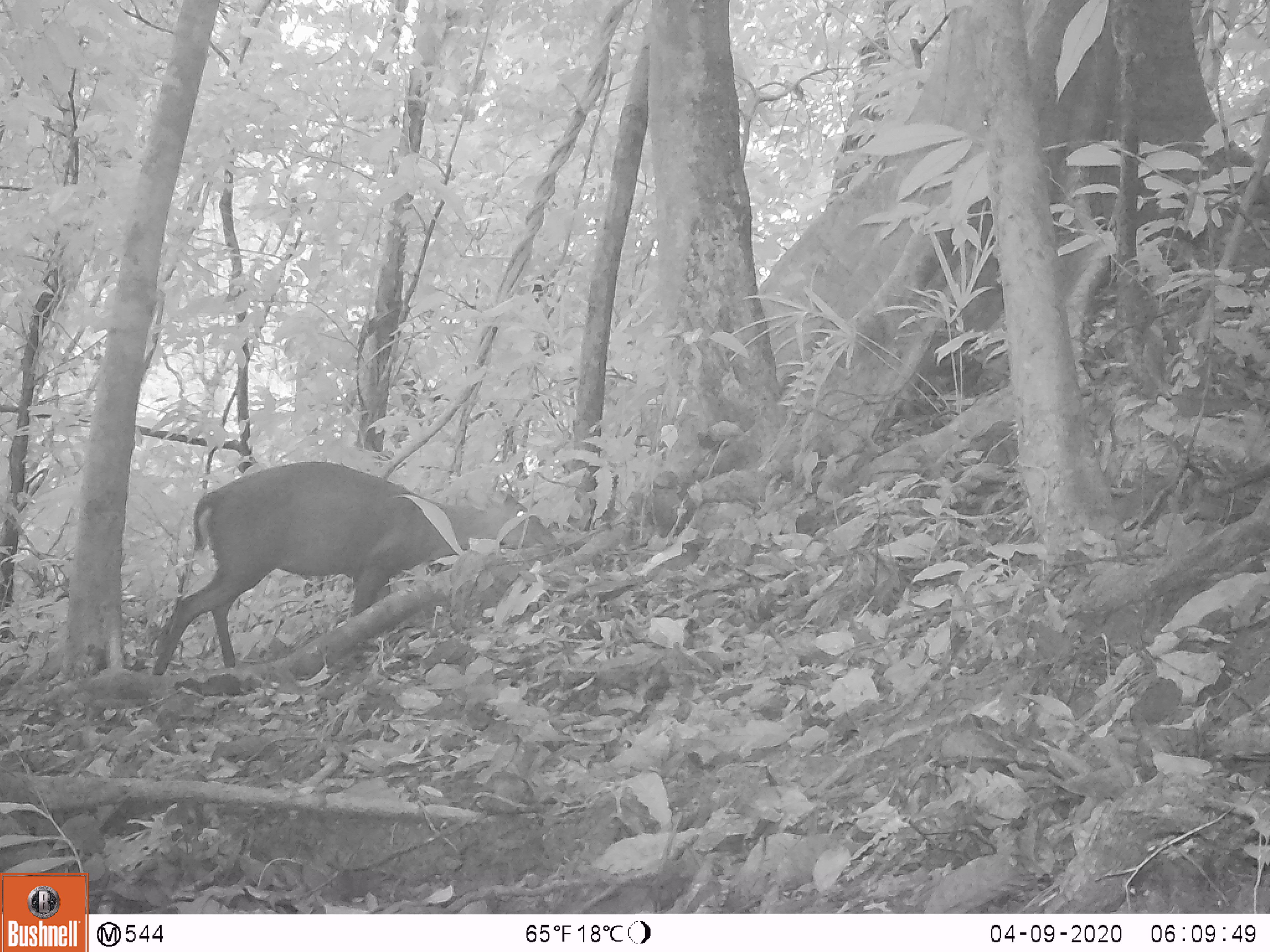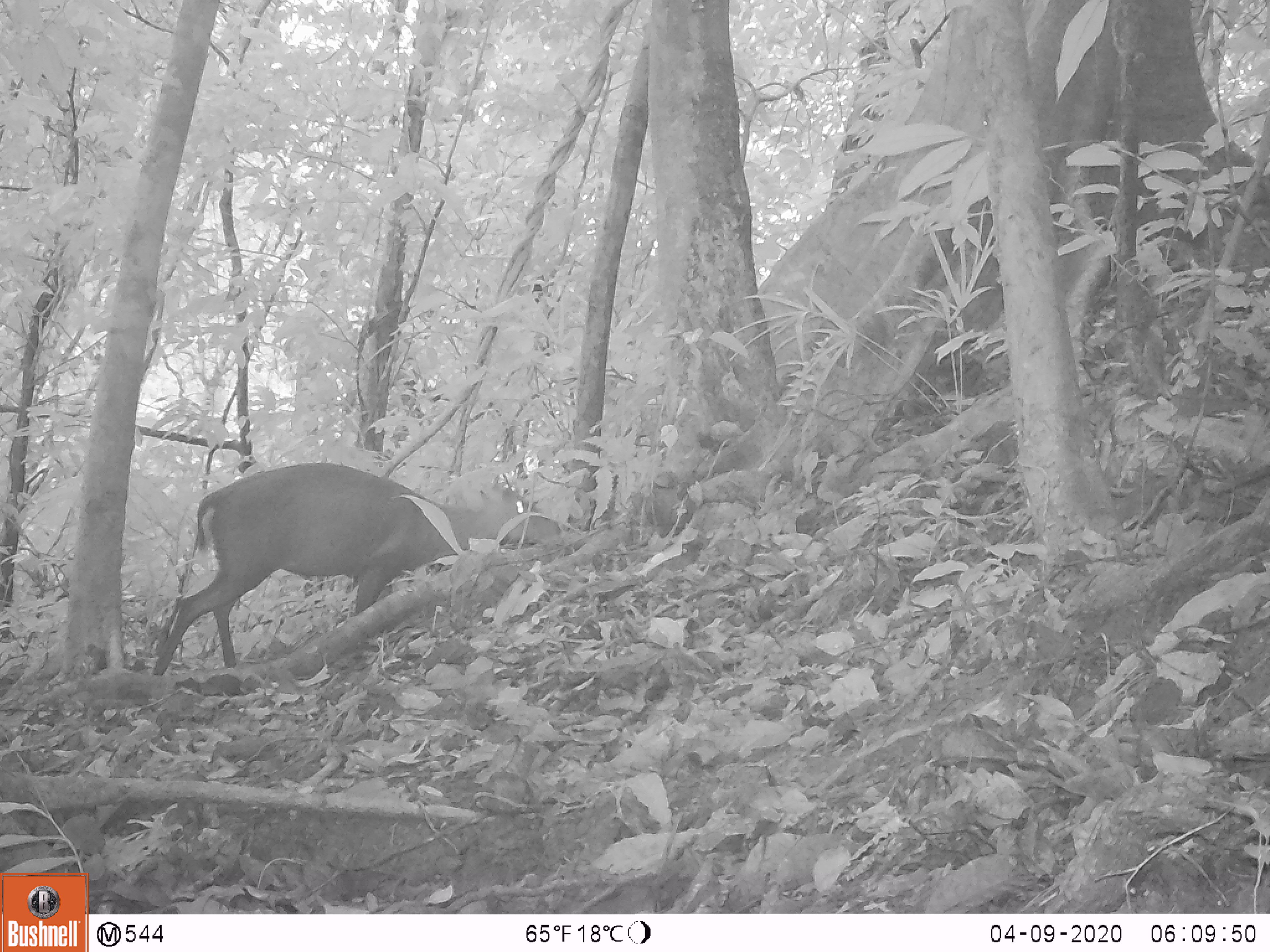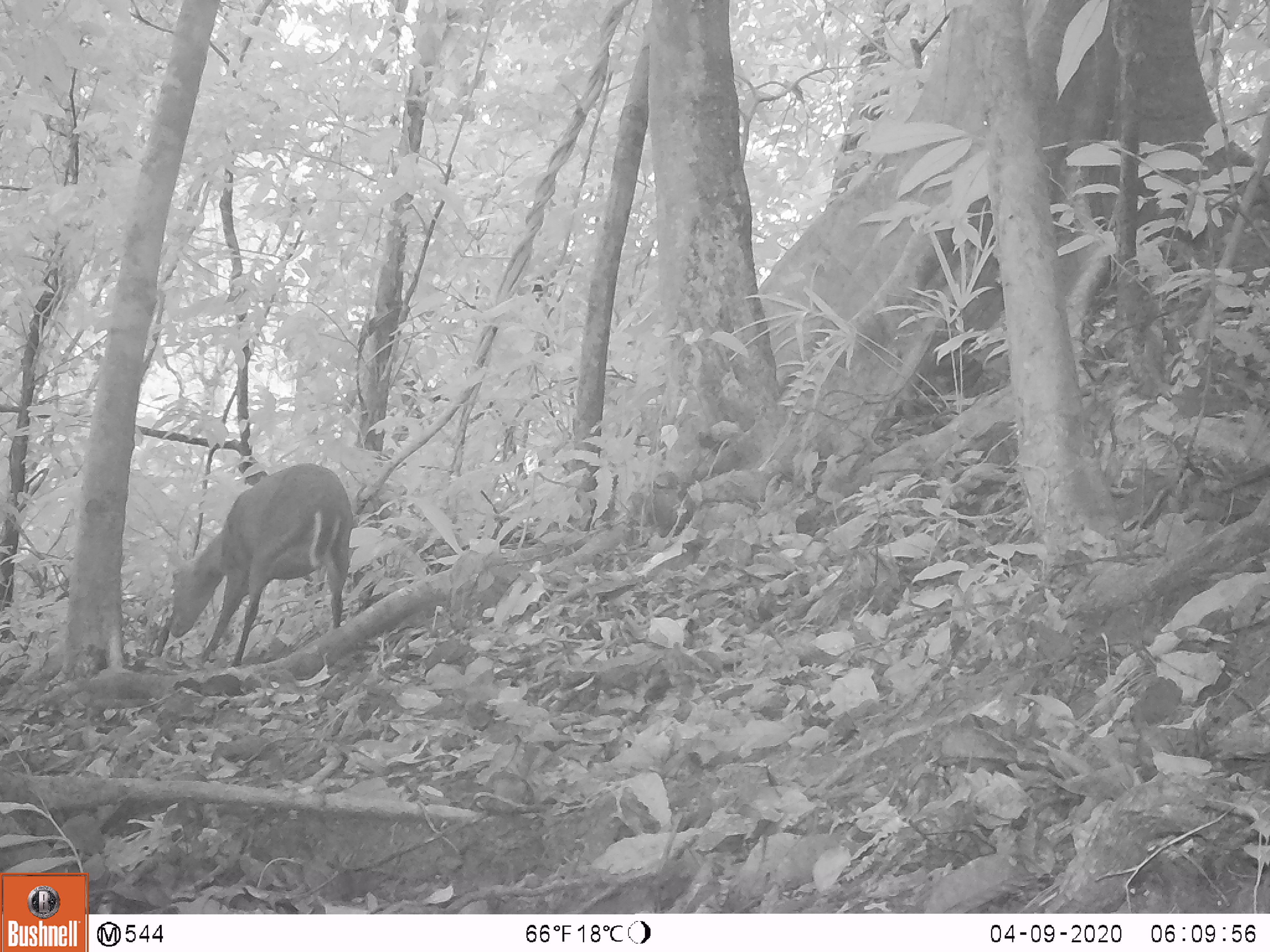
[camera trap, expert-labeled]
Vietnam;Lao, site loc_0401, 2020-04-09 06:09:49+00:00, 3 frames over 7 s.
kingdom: Animalia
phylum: Chordata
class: Mammalia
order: Artiodactyla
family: Cervidae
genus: Muntiacus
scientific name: Muntiacus rooseveltorum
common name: roosevelt's muntjac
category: roosevelts muntjac group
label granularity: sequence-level